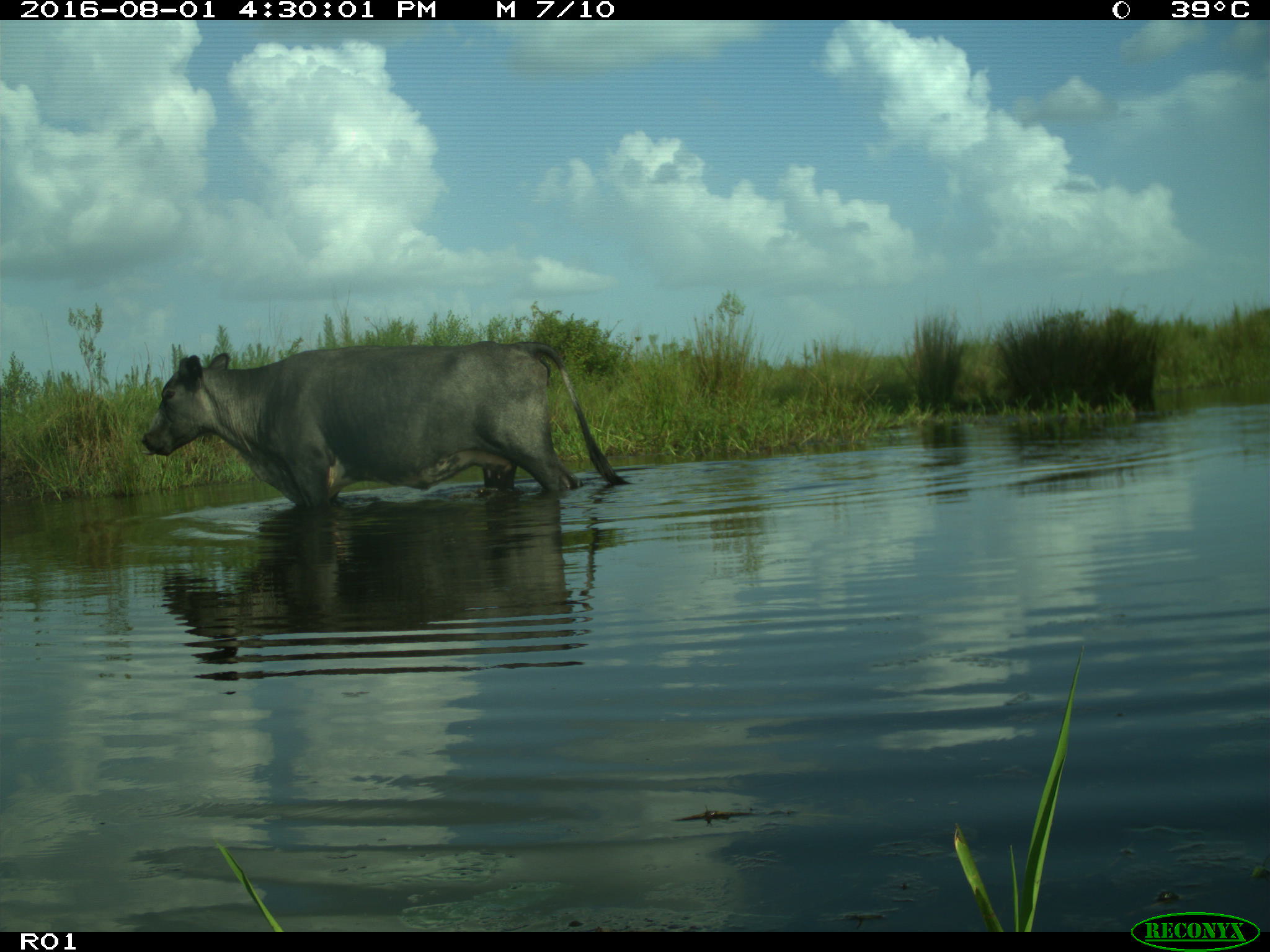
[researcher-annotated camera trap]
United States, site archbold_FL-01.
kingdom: Animalia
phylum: Chordata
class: Mammalia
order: Artiodactyla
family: Bovidae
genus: Bos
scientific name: Bos taurus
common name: domestic cow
Bos taurus (domestic cow).